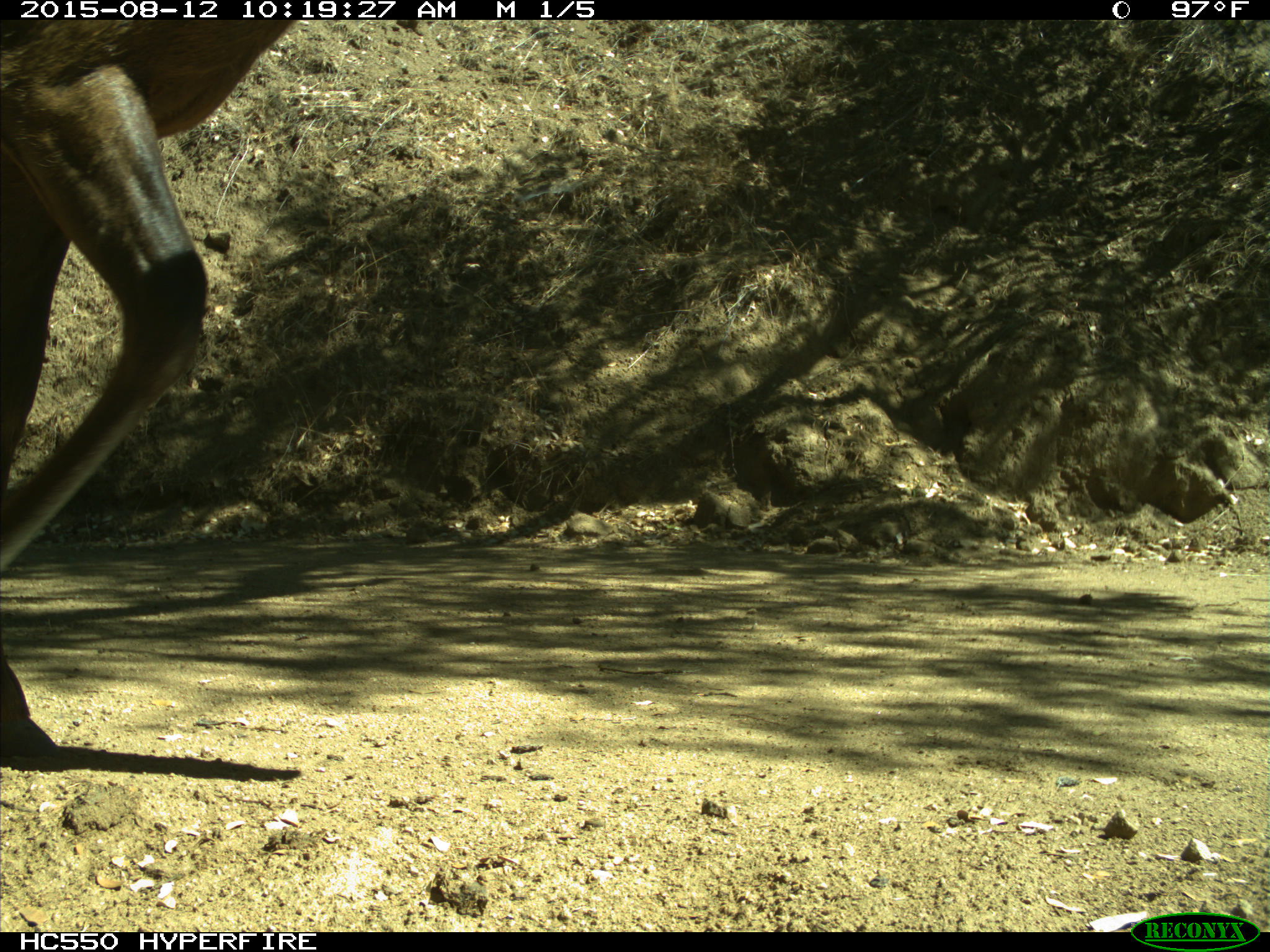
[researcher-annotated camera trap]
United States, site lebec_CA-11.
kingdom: Animalia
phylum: Chordata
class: Mammalia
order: Artiodactyla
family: Cervidae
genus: Cervus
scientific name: Cervus canadensis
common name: elk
Cervus canadensis (elk).